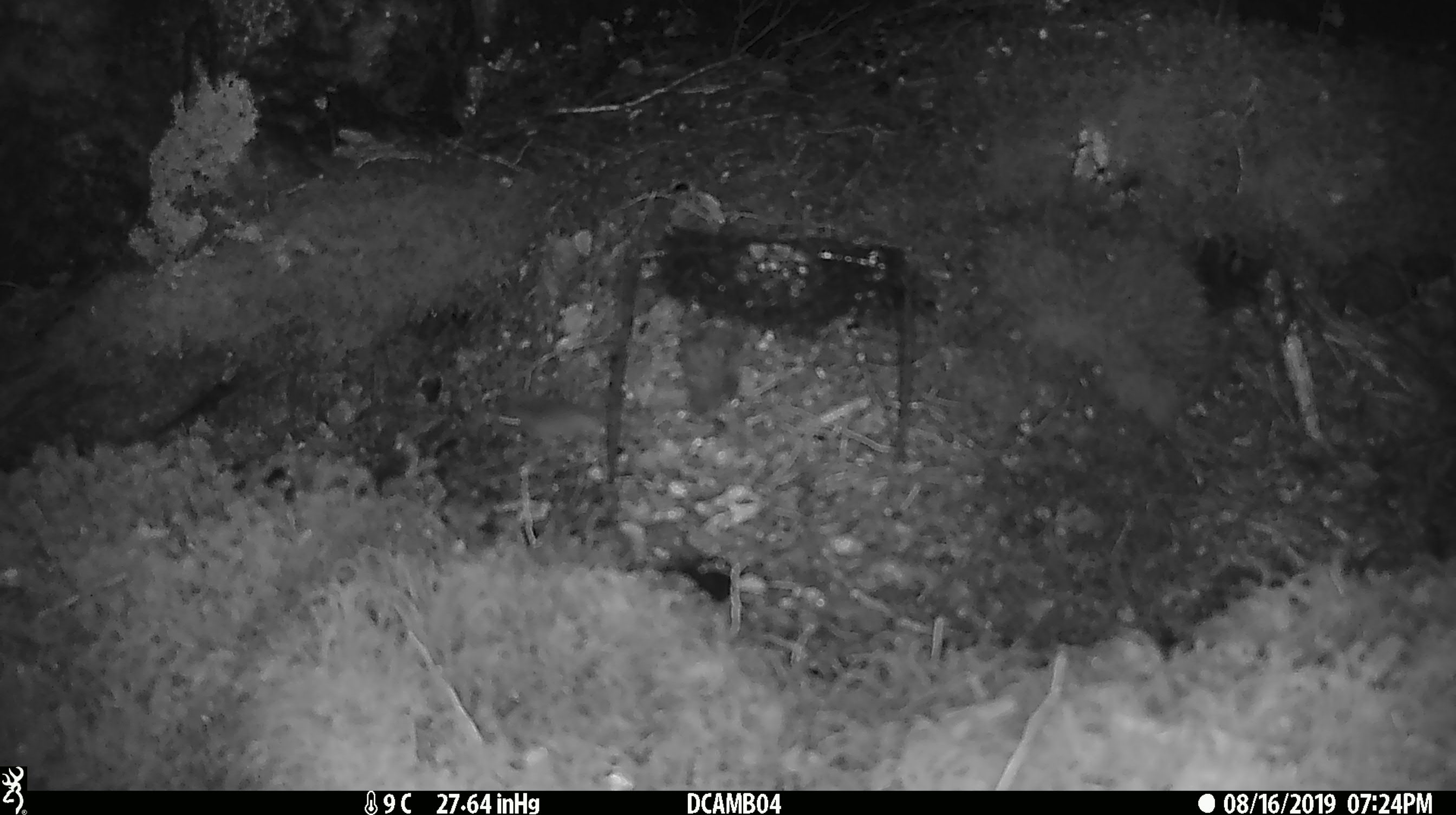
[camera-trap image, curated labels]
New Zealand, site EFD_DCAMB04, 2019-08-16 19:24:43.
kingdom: Animalia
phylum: Chordata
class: Mammalia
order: Rodentia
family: Muridae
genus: Mus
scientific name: Mus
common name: mouse